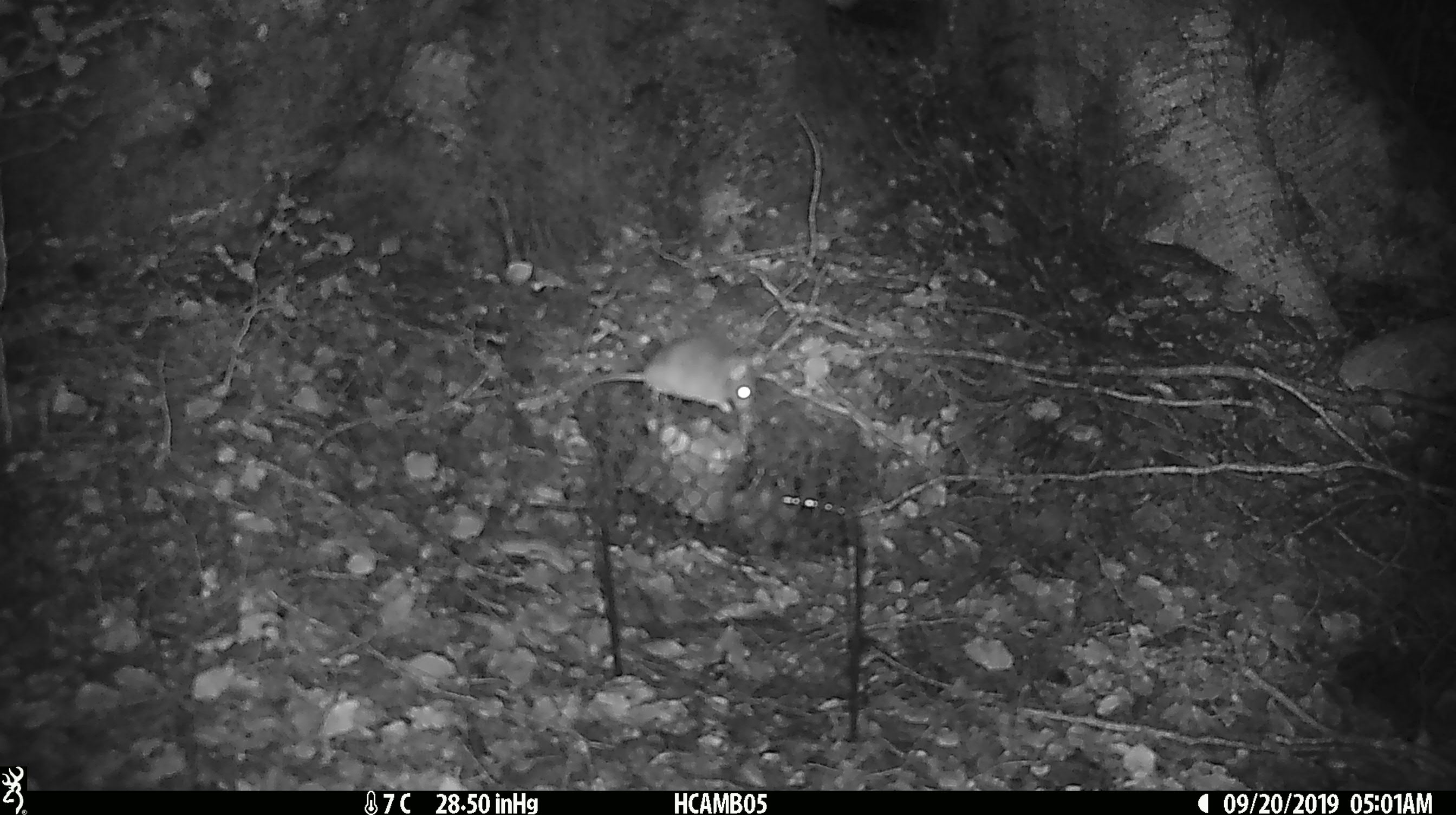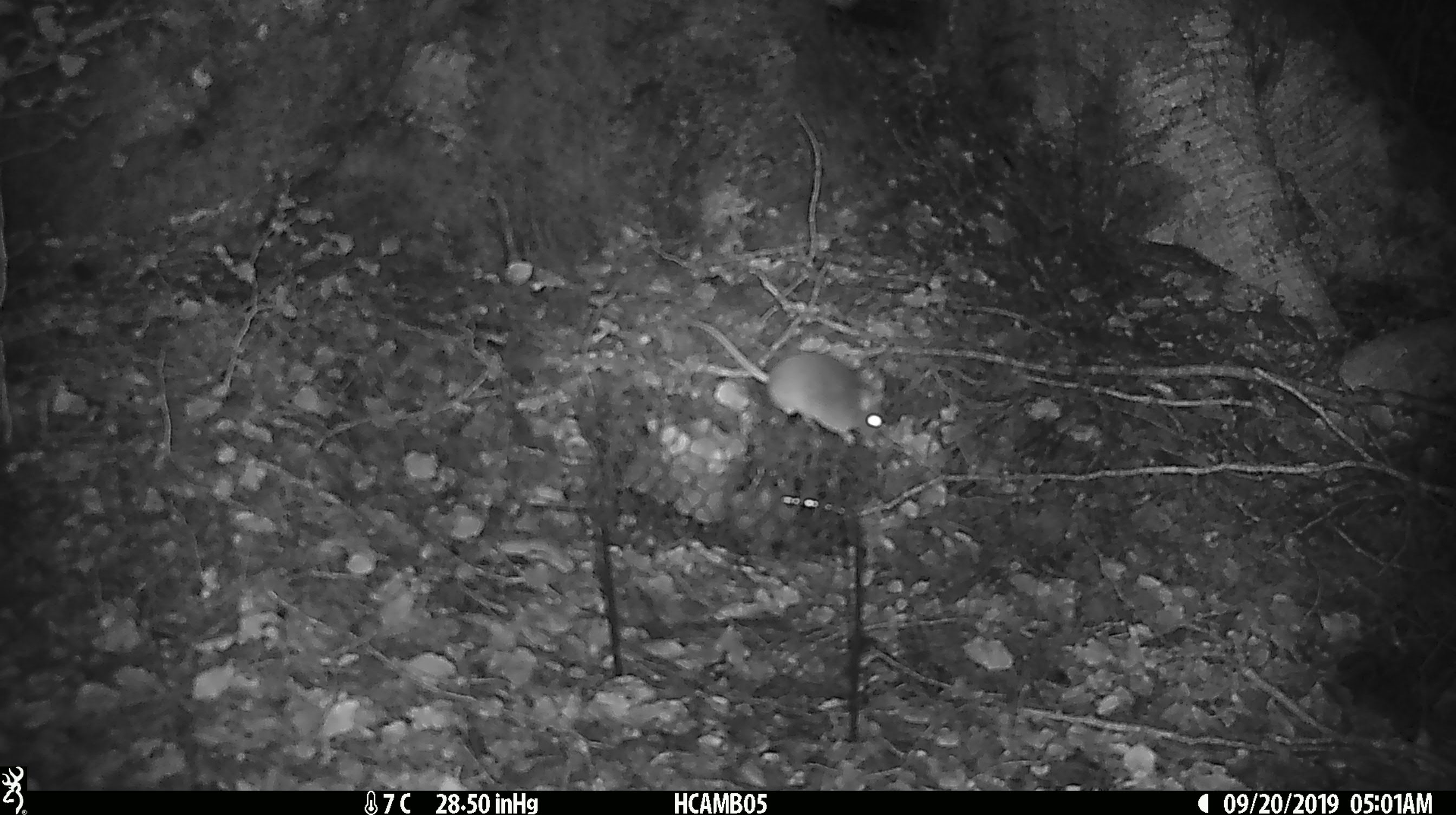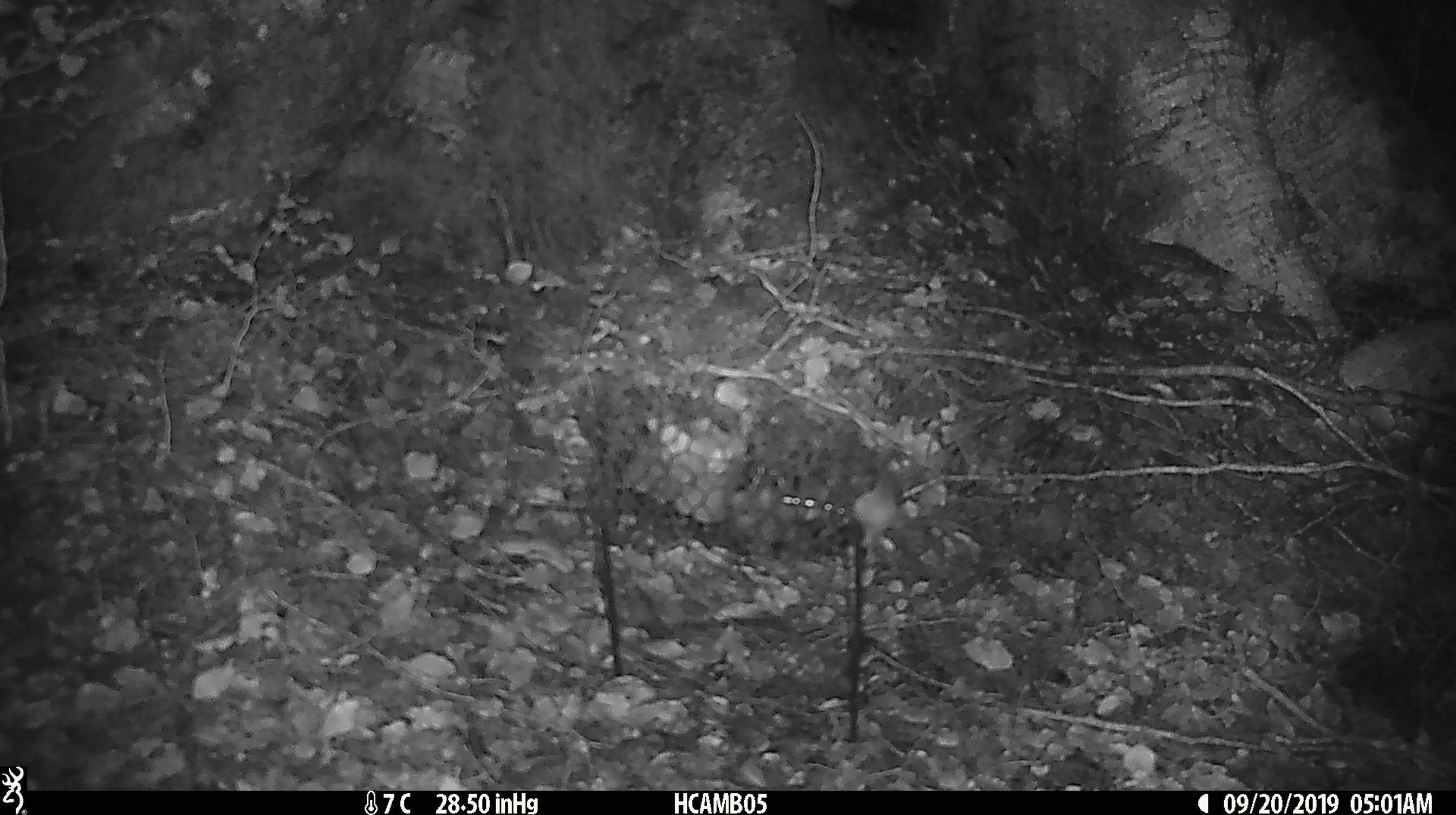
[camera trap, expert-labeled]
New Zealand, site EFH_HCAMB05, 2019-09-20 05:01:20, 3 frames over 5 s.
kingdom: Animalia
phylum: Chordata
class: Mammalia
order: Rodentia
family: Muridae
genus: Mus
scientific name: Mus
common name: mouse